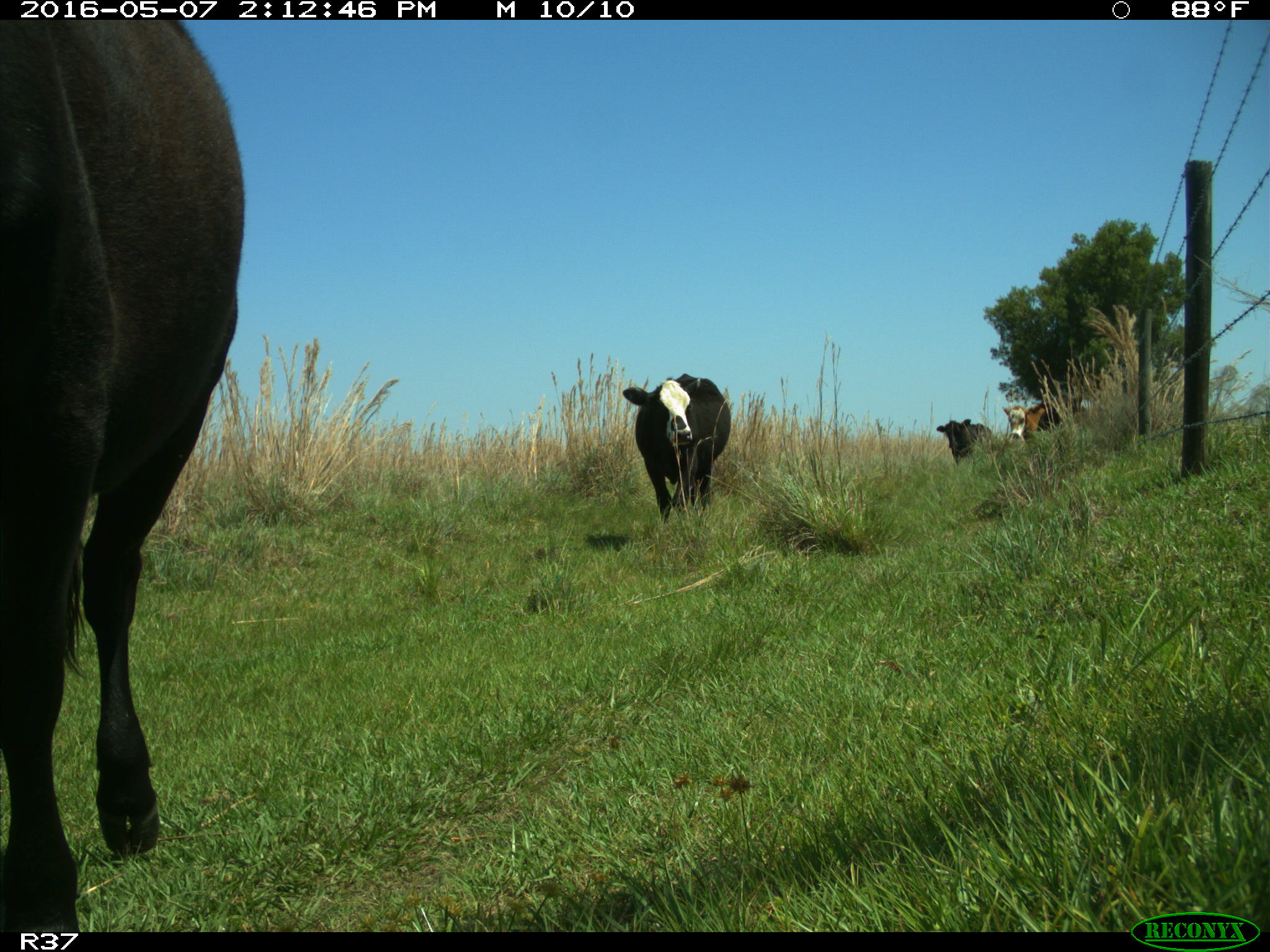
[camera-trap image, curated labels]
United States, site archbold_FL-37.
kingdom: Animalia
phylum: Chordata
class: Mammalia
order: Artiodactyla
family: Bovidae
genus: Bos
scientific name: Bos taurus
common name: domestic cow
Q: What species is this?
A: Bos taurus (domestic cow).